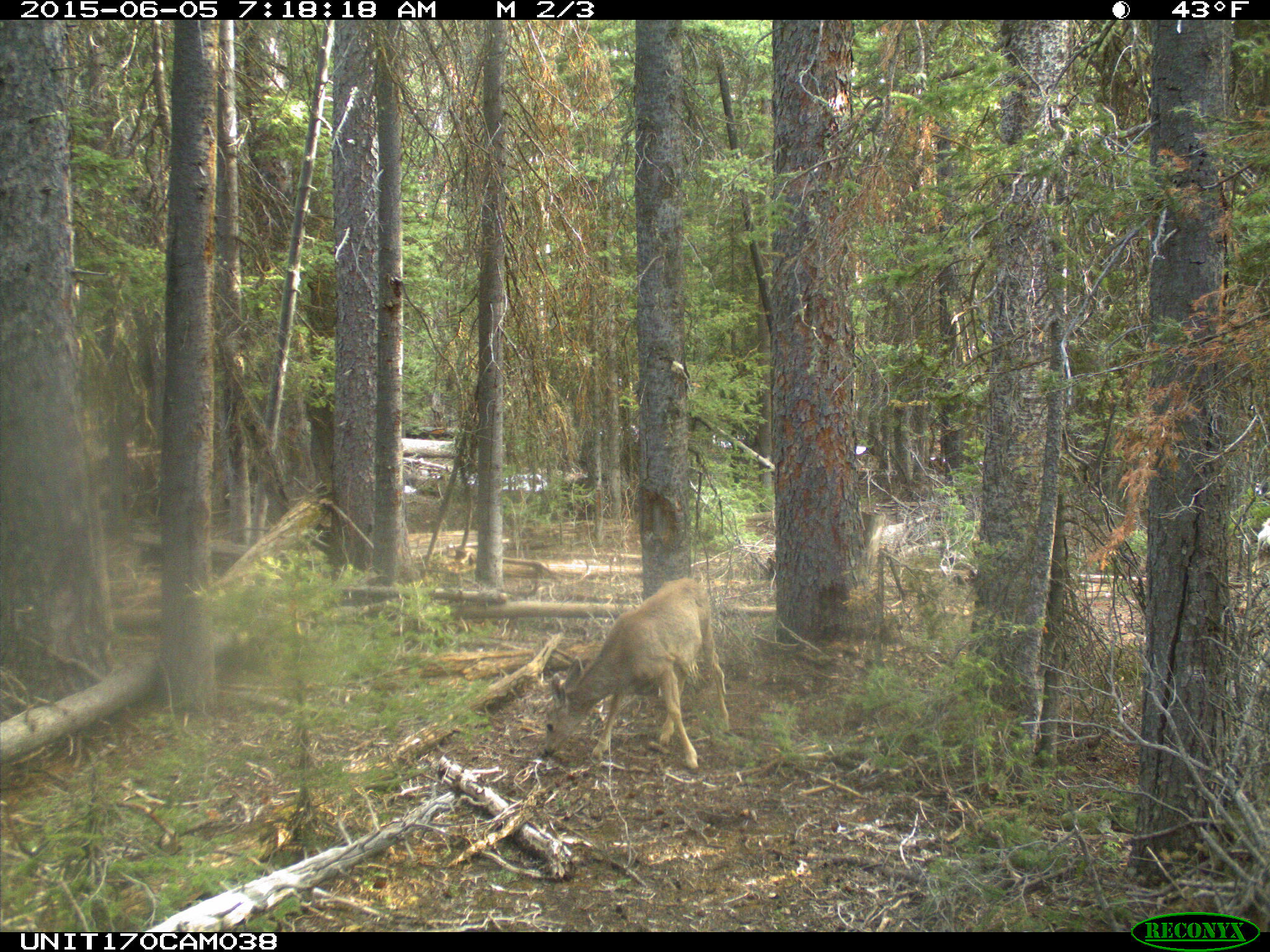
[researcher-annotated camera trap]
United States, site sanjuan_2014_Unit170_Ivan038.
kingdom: Animalia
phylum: Chordata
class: Mammalia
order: Artiodactyla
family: Cervidae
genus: Odocoileus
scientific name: Odocoileus hemionus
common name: mule deer